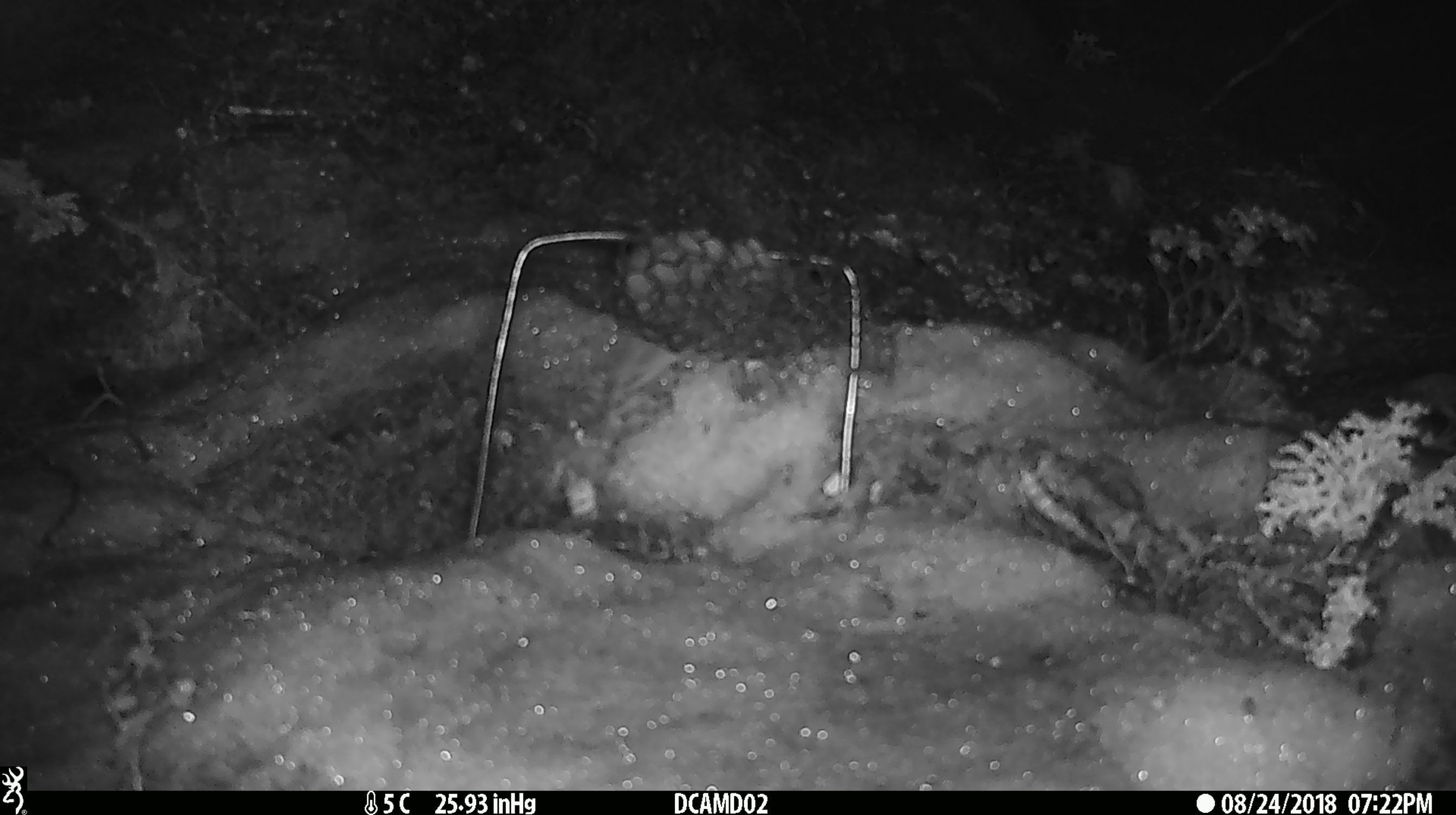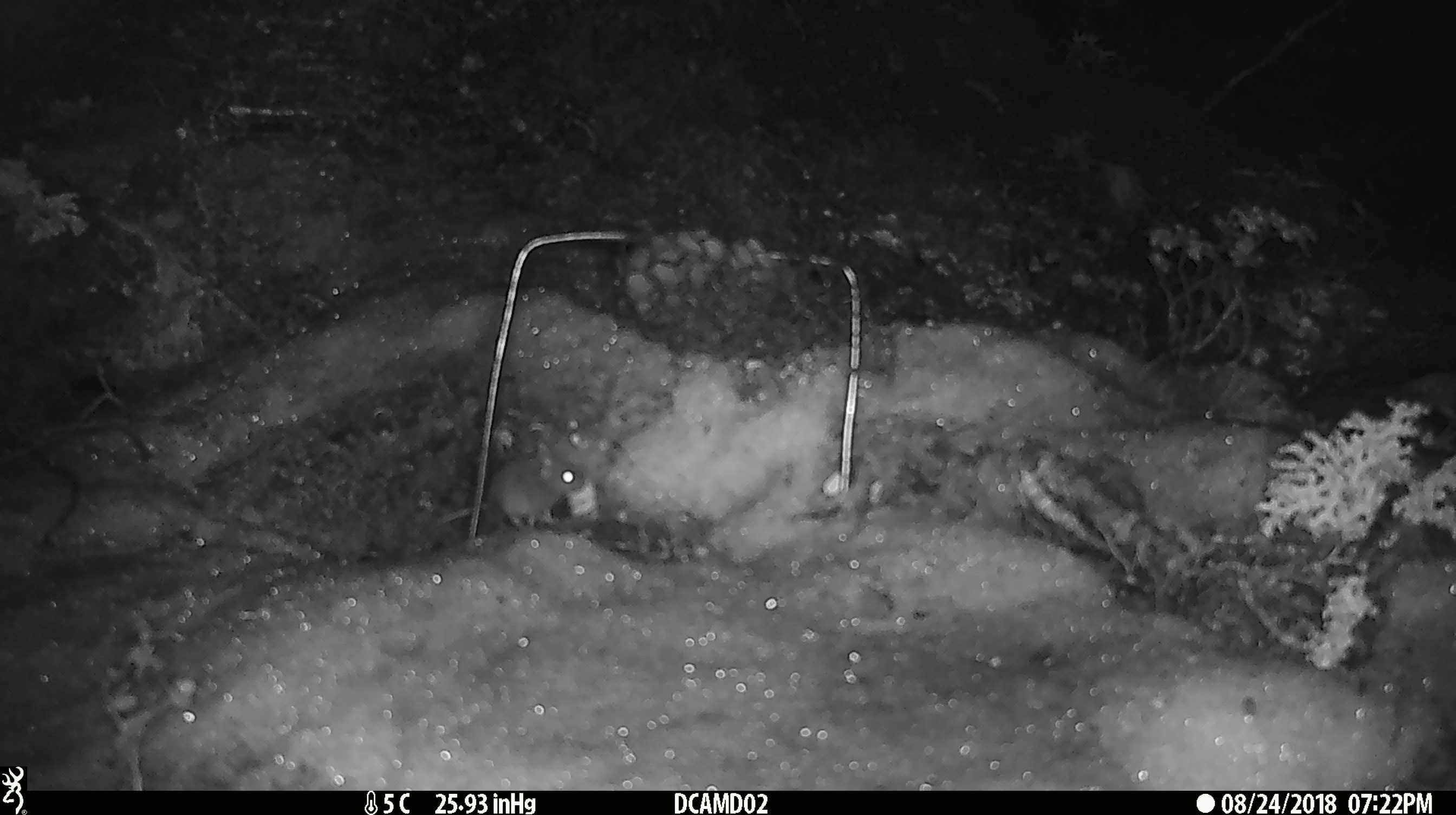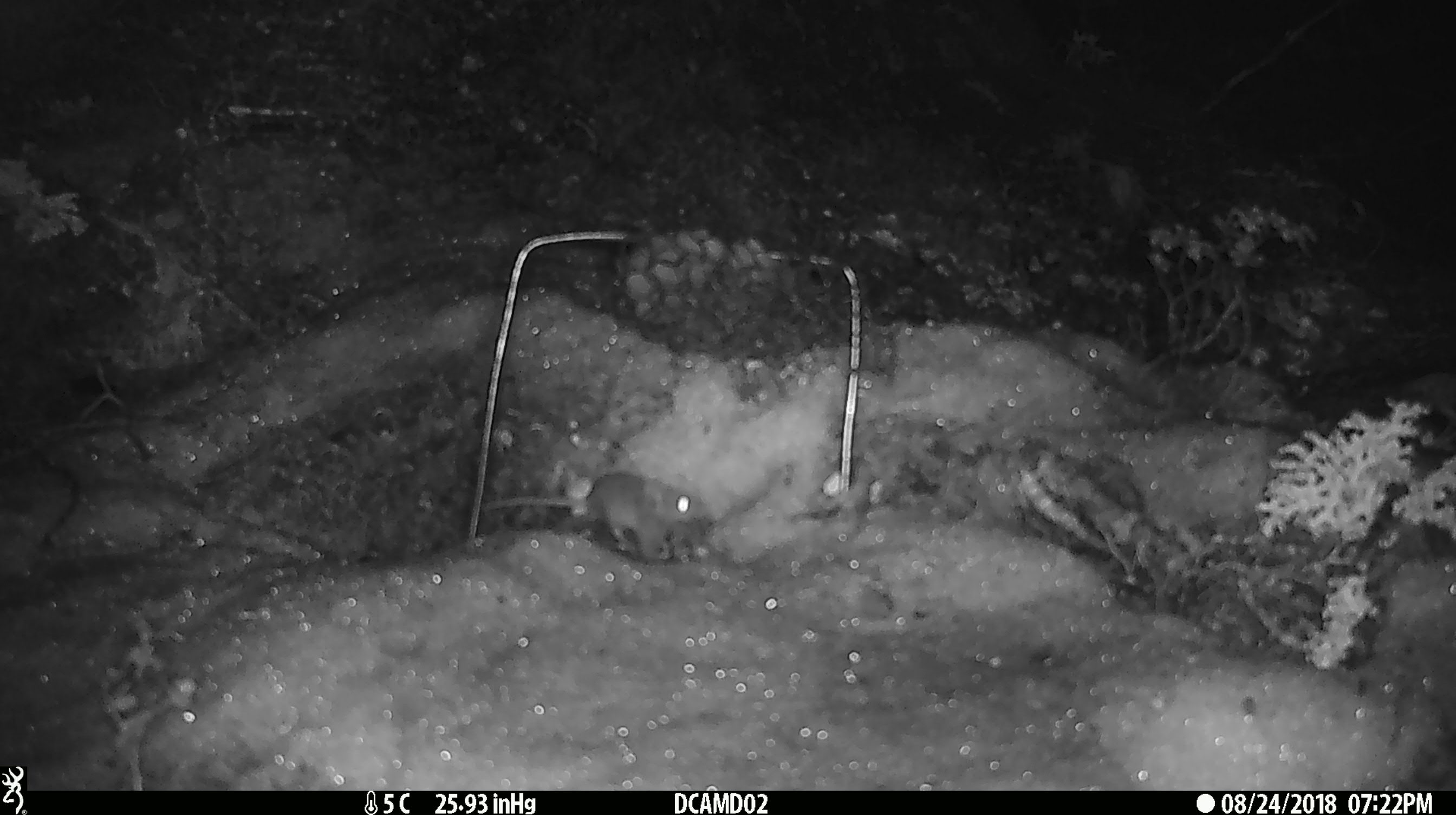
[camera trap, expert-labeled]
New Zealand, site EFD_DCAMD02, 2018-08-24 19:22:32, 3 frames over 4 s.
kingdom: Animalia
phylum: Chordata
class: Mammalia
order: Rodentia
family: Muridae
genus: Mus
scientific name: Mus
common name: mouse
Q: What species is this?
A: Mouse (Mus).